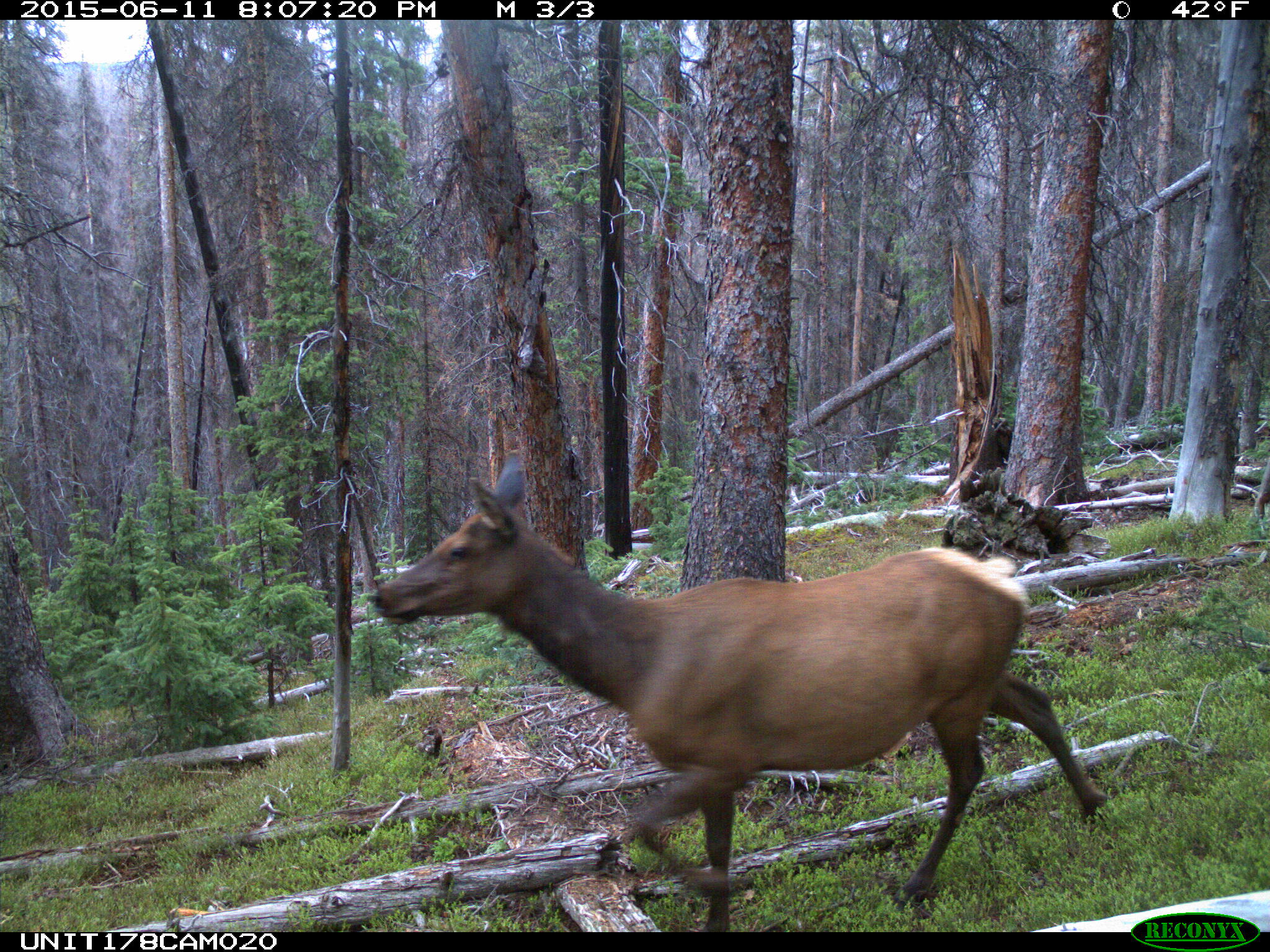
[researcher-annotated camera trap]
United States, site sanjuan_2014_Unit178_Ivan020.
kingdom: Animalia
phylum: Chordata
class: Mammalia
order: Artiodactyla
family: Cervidae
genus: Cervus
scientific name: Cervus elaphus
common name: red deer